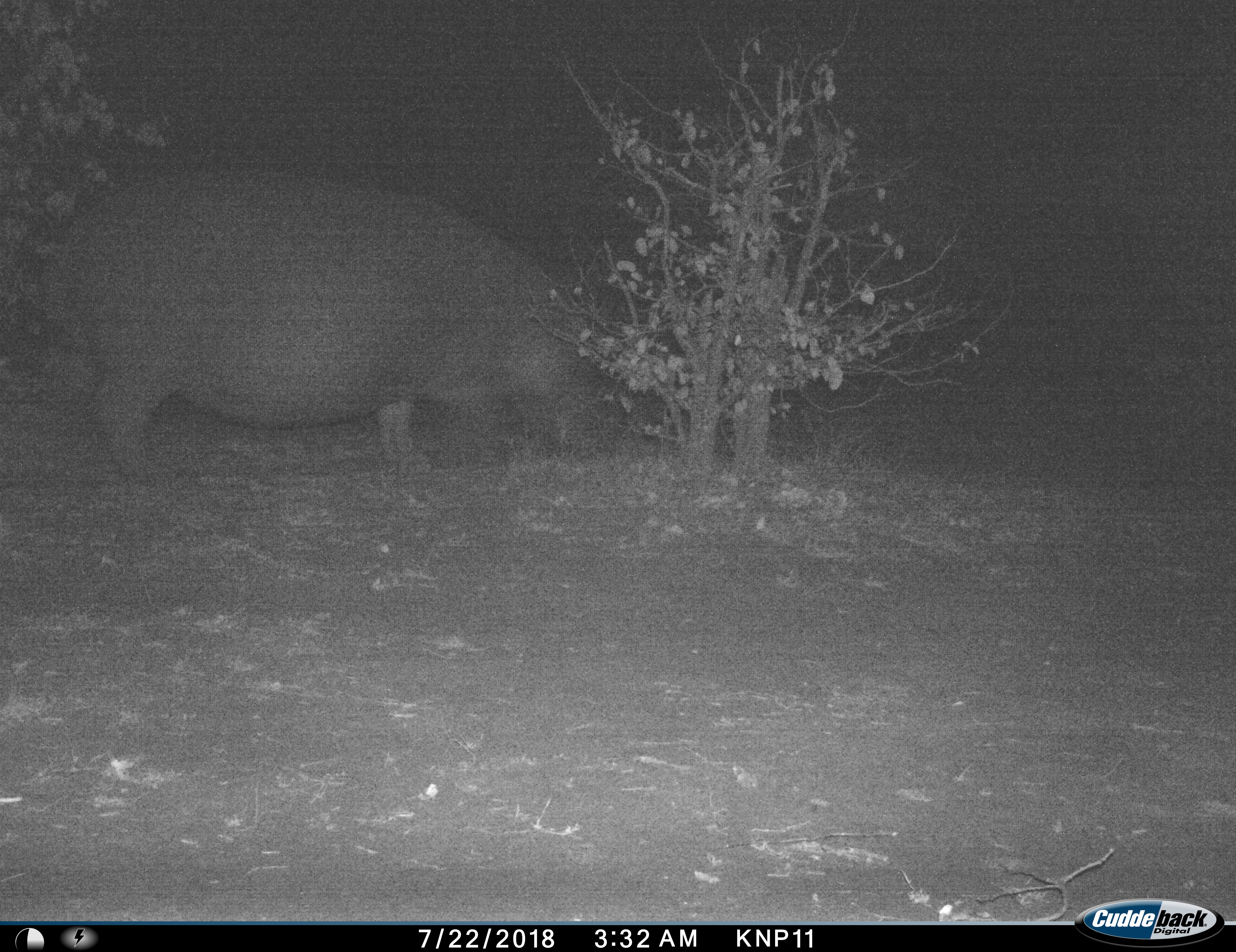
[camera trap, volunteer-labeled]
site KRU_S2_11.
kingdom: Animalia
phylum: Chordata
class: Mammalia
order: Artiodactyla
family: Hippopotamidae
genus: Hippopotamus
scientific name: Hippopotamus amphibius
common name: hippopotamus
Hippopotamus (Hippopotamus amphibius), count 1. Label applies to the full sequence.